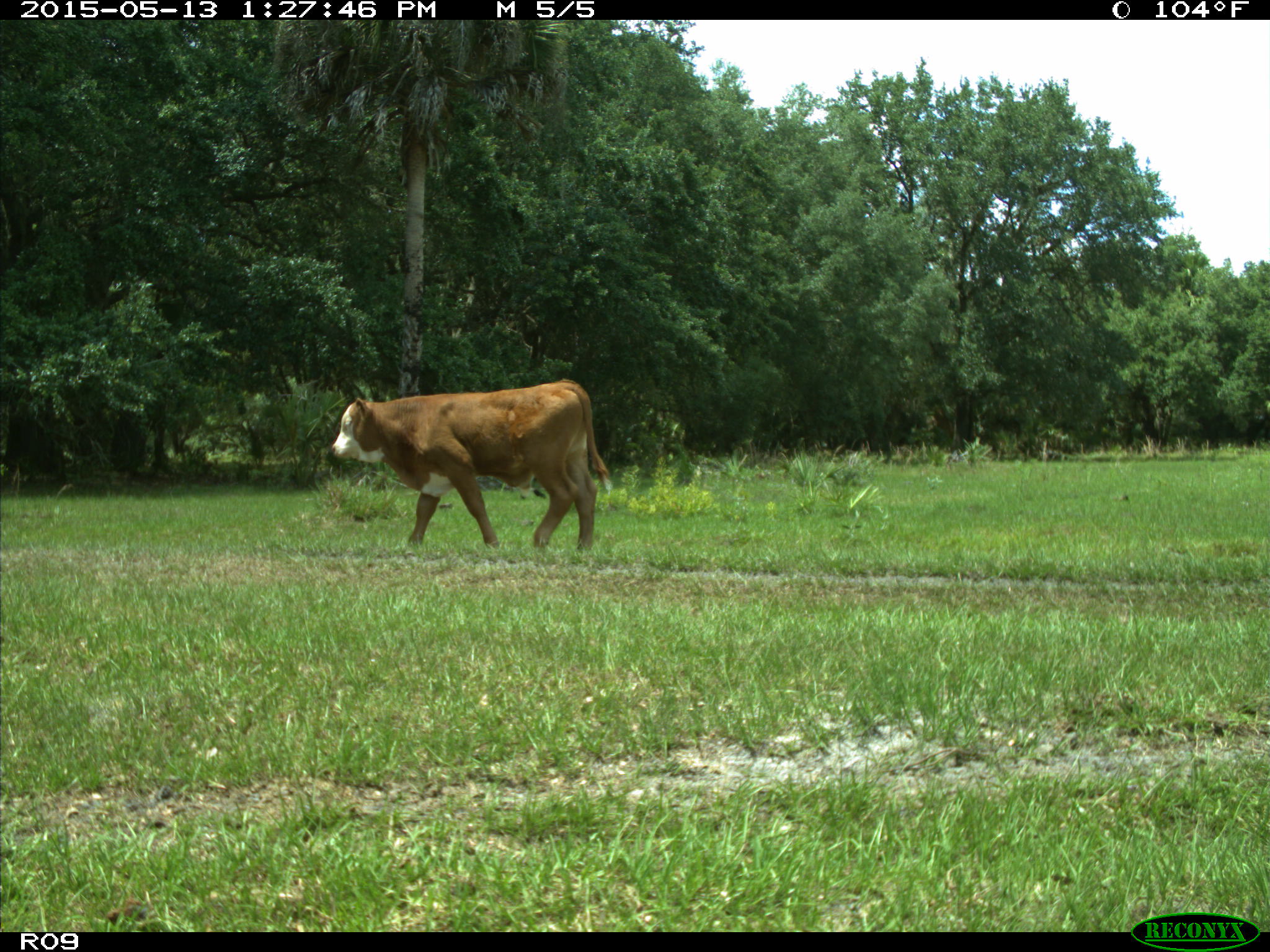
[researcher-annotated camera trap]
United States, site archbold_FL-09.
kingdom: Animalia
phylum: Chordata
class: Mammalia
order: Artiodactyla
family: Bovidae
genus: Bos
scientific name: Bos taurus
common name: domestic cow